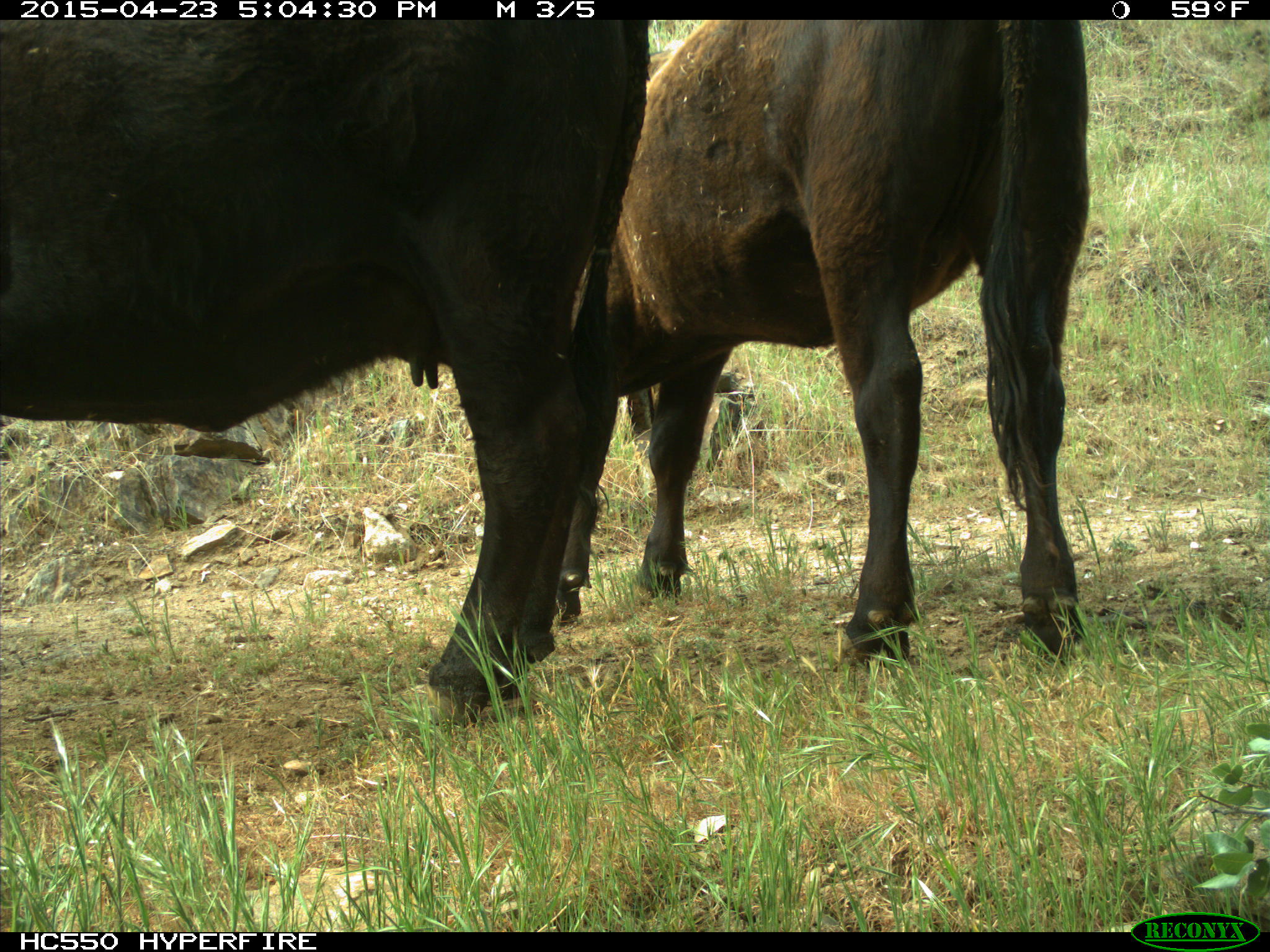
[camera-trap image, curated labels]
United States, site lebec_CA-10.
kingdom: Animalia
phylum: Chordata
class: Mammalia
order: Artiodactyla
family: Bovidae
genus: Bos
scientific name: Bos taurus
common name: domestic cow